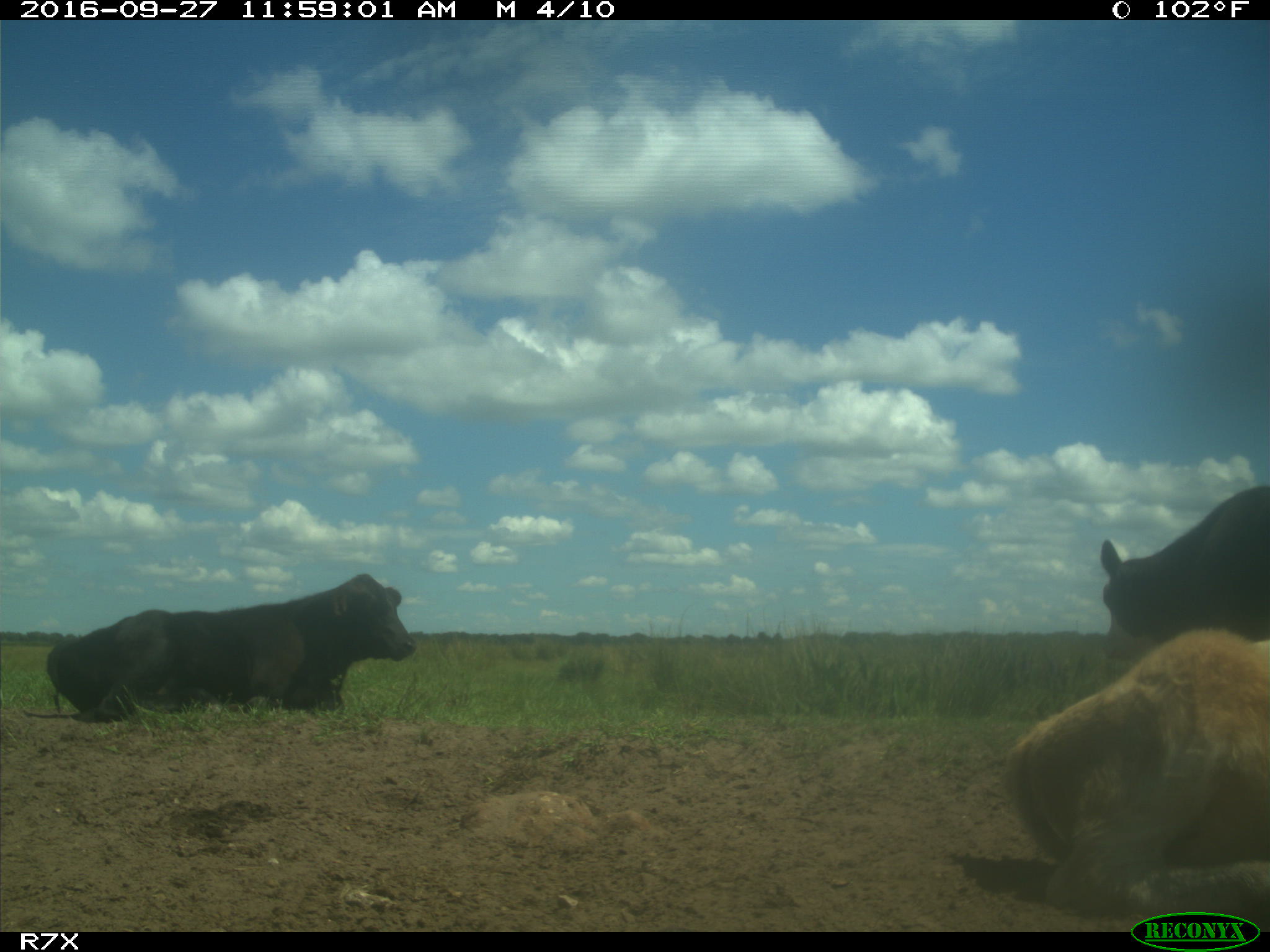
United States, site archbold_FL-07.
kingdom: Animalia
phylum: Chordata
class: Mammalia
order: Artiodactyla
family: Bovidae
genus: Bos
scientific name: Bos taurus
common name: domestic cow